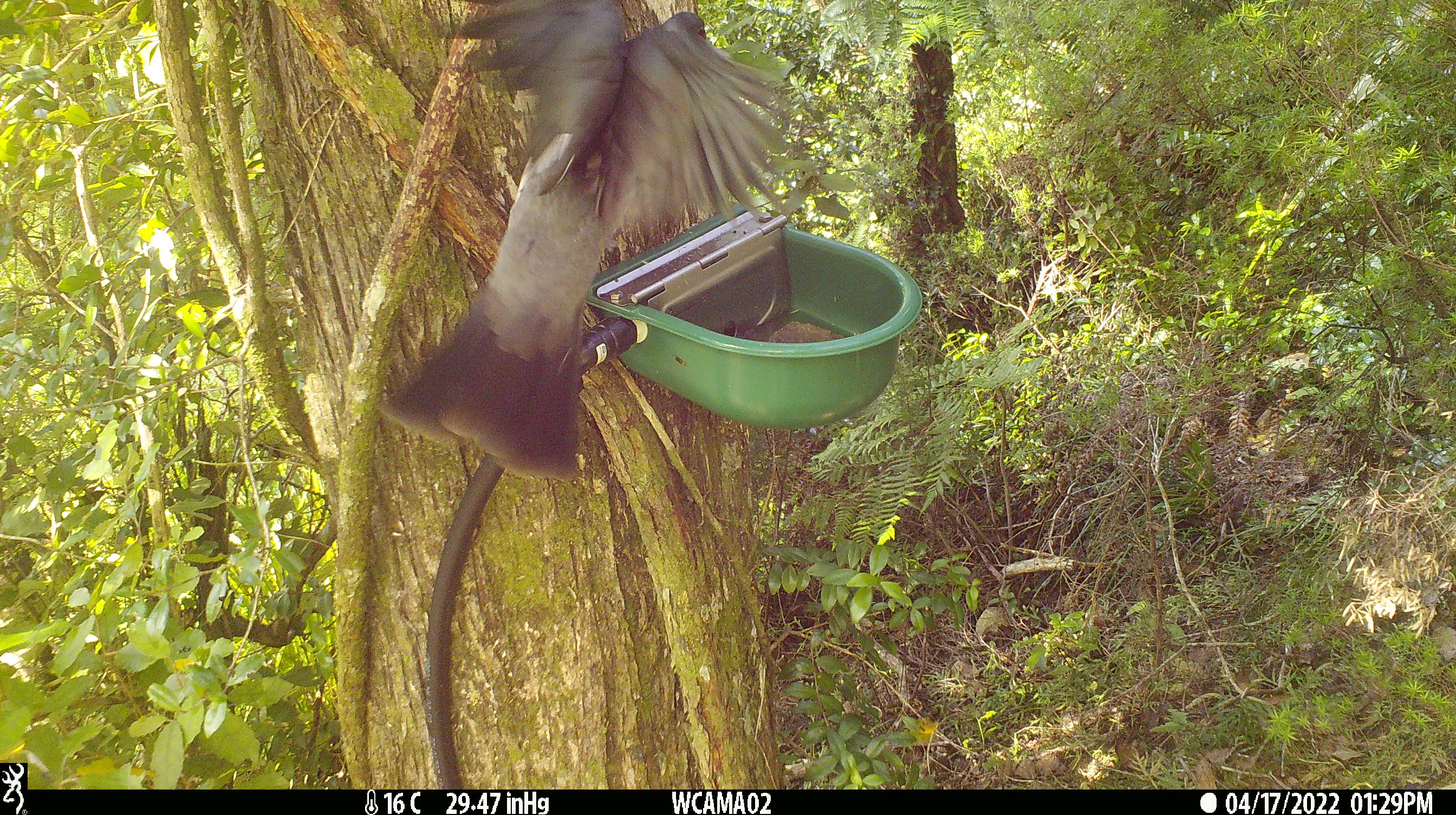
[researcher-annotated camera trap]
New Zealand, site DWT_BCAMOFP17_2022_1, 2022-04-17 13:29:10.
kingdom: Animalia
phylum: Chordata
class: Aves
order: Columbiformes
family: Columbidae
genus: Hemiphaga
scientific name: Hemiphaga novaeseelandiae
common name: new zealand pigeon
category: kereru